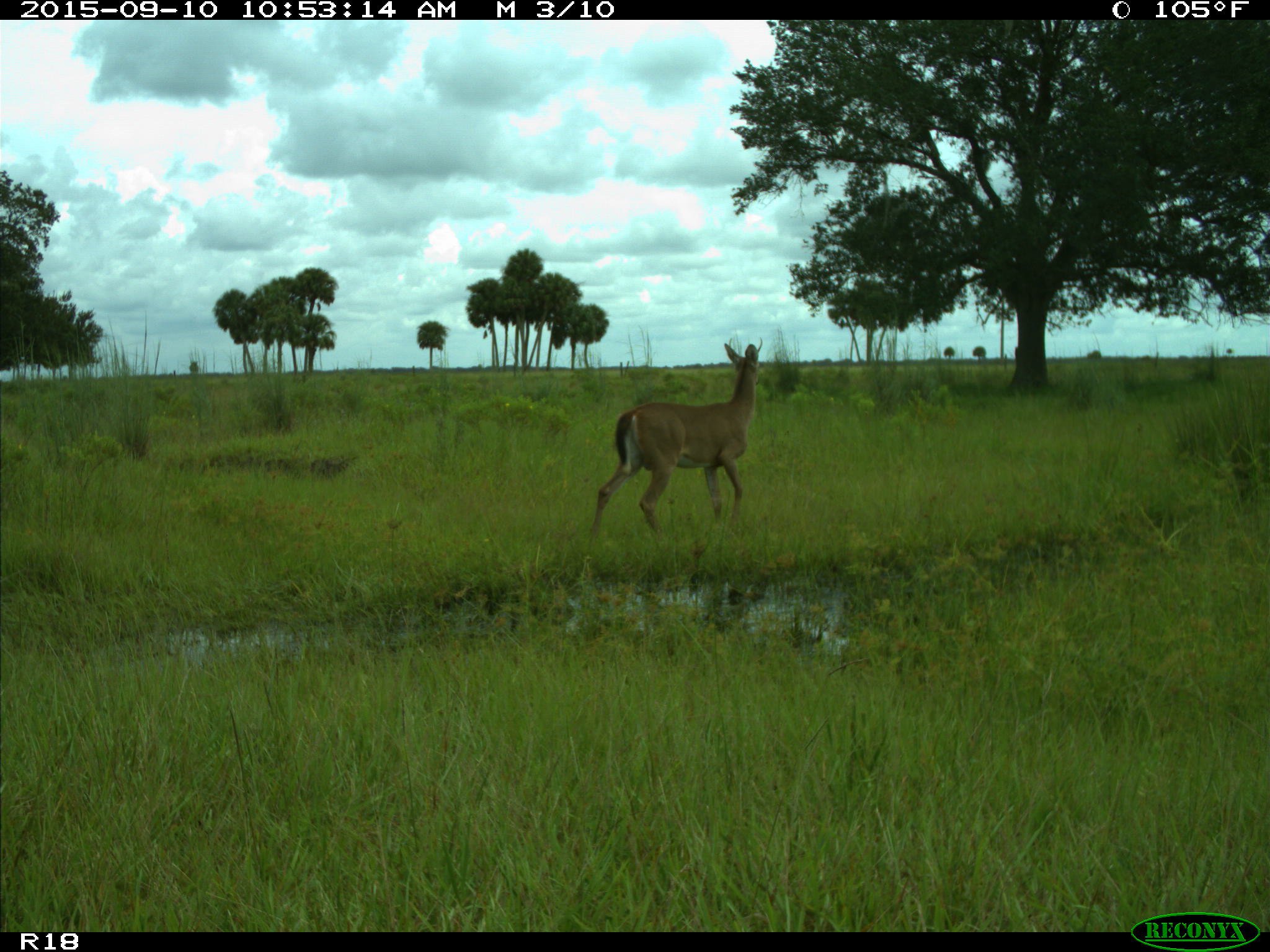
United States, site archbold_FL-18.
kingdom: Animalia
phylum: Chordata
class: Mammalia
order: Artiodactyla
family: Cervidae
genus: Odocoileus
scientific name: Odocoileus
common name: deer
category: unidentified deer